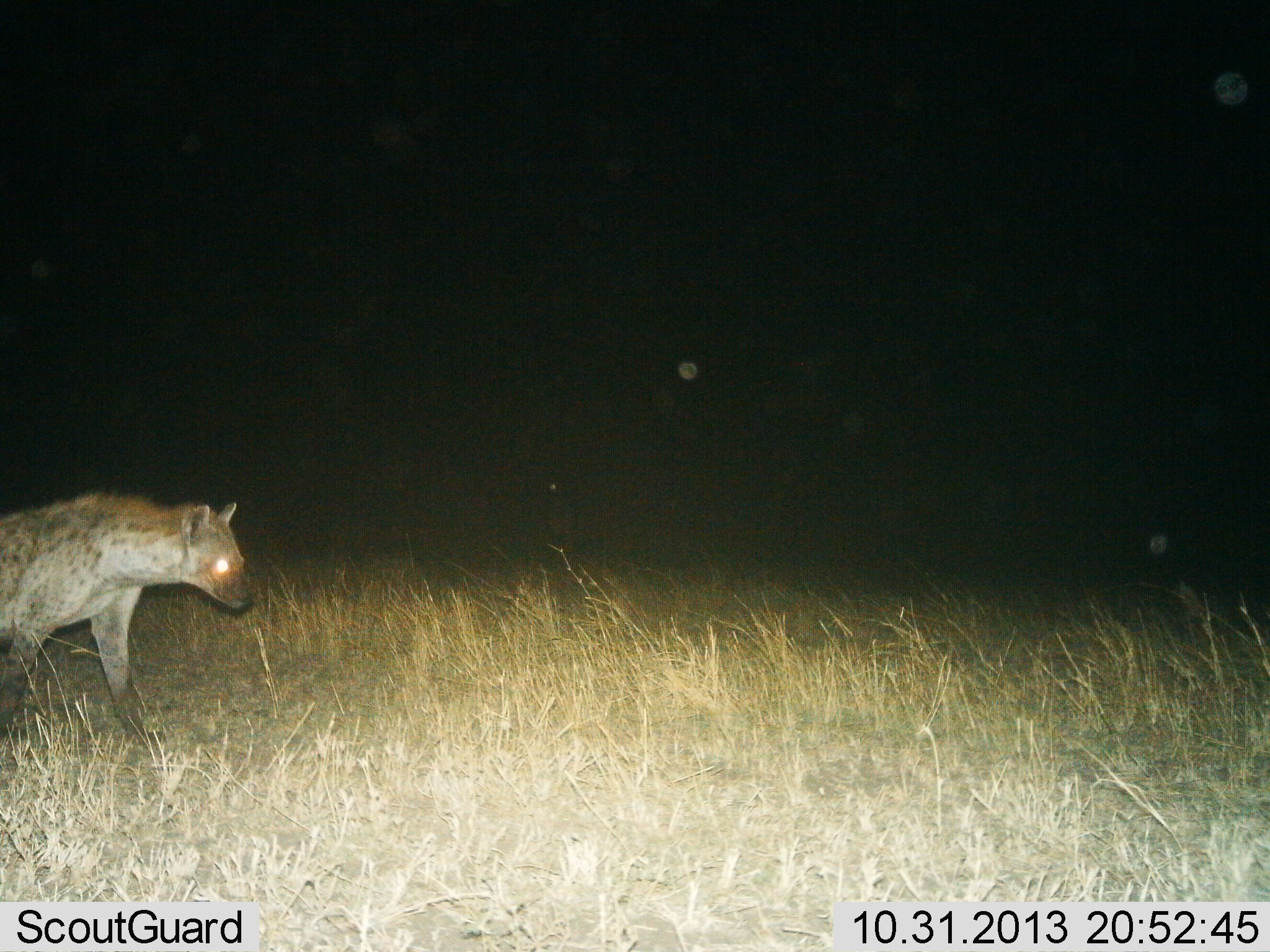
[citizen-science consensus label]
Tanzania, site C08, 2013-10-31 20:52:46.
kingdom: Animalia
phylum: Chordata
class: Mammalia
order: Carnivora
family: Hyaenidae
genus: Crocuta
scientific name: Crocuta crocuta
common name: spotted hyena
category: hyenaspotted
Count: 1.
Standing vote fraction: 10%.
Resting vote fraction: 0%.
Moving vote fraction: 90%.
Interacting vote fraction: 0%.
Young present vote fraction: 0%.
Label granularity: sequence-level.